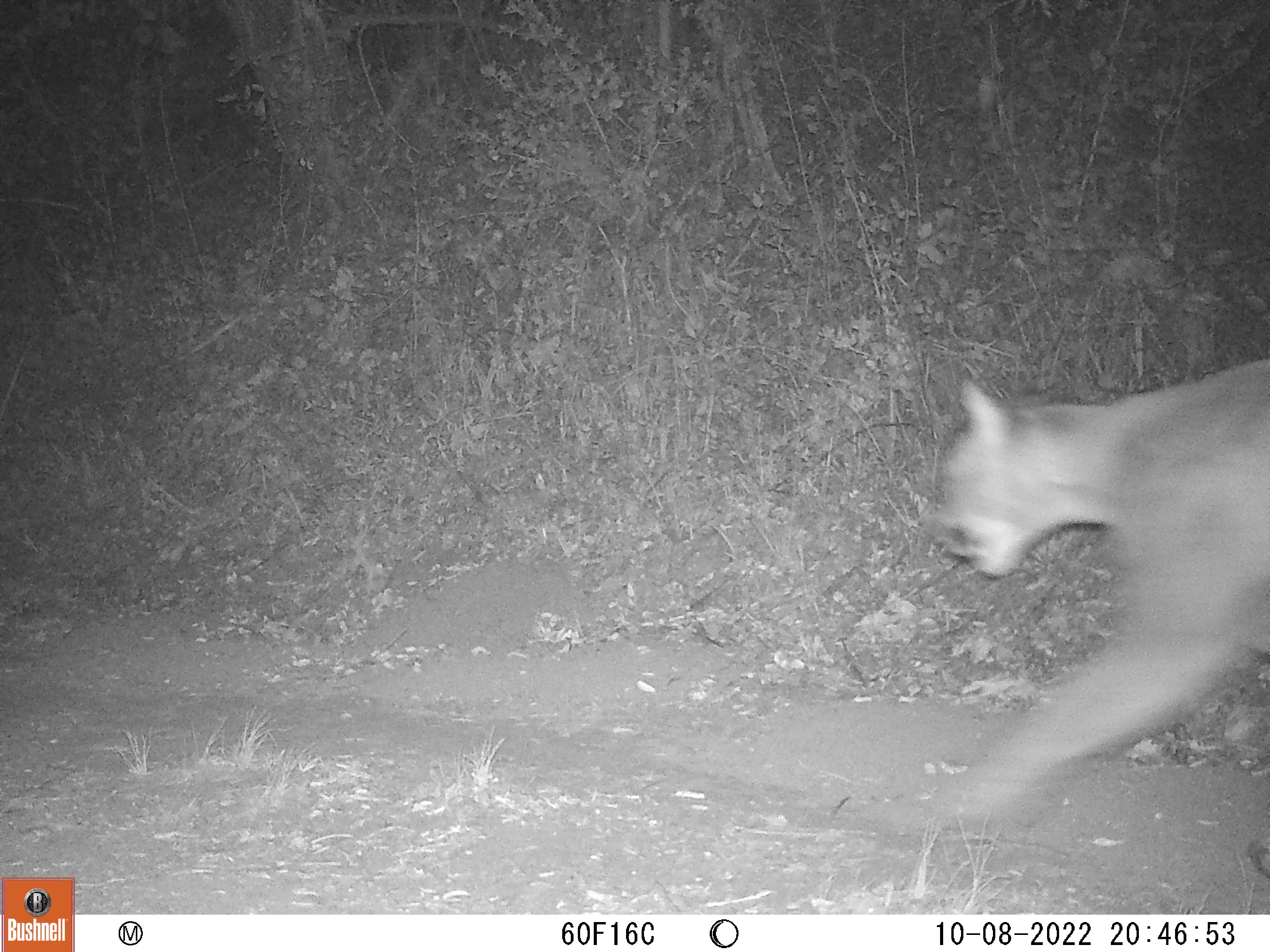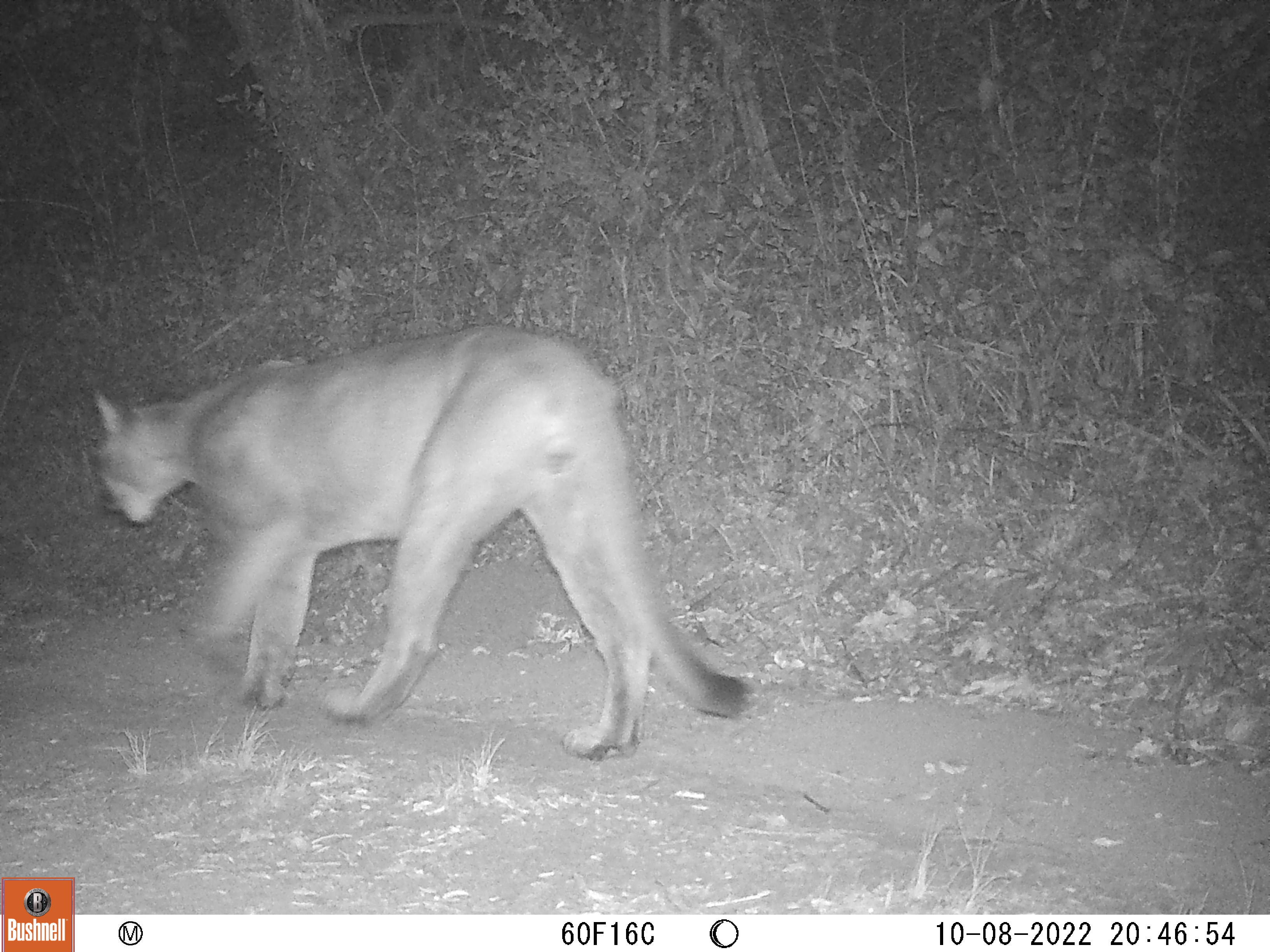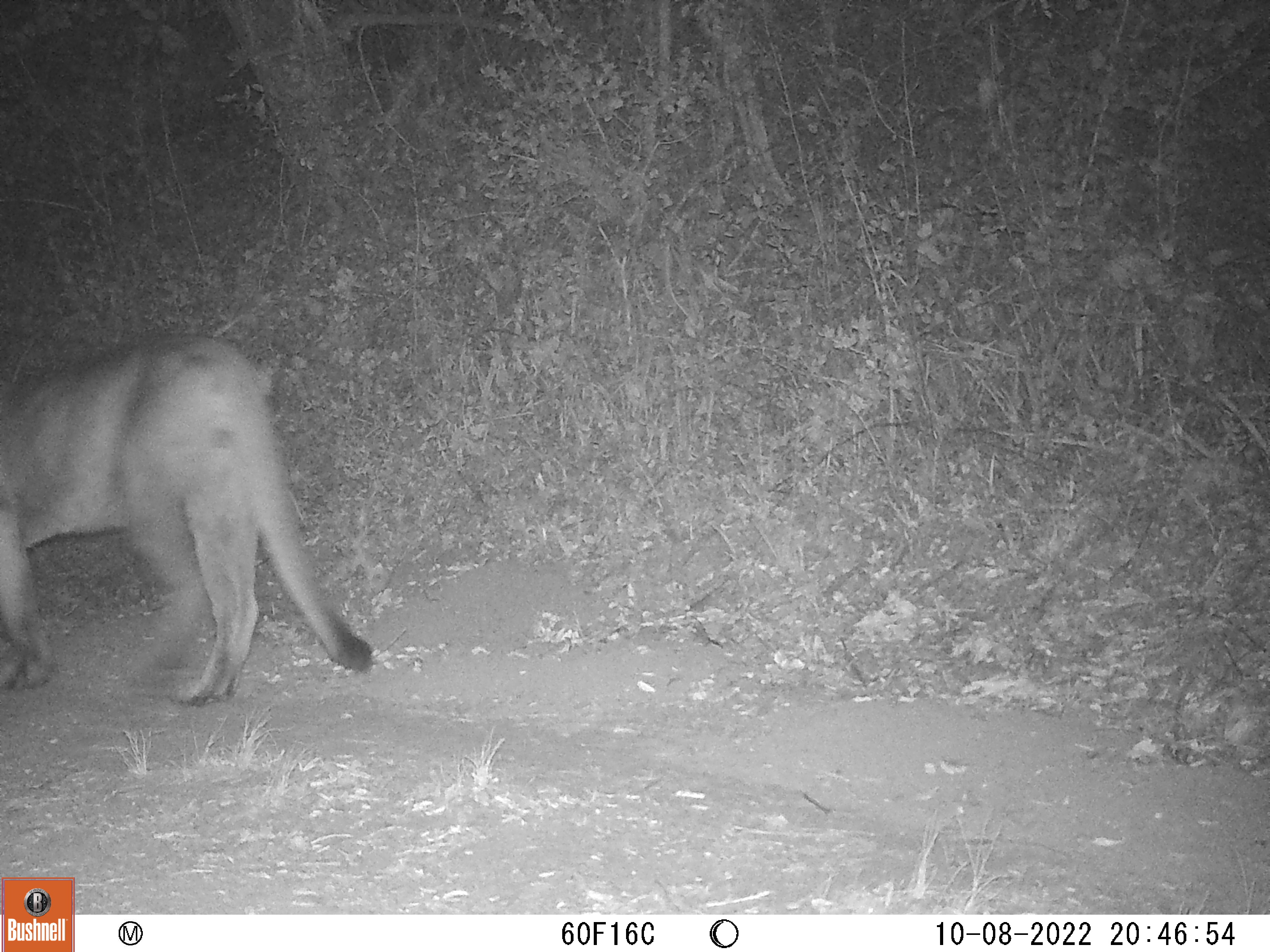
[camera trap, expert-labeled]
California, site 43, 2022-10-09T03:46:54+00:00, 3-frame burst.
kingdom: Animalia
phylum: Chordata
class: Mammalia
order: Carnivora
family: Felidae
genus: Puma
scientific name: Puma concolor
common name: puma